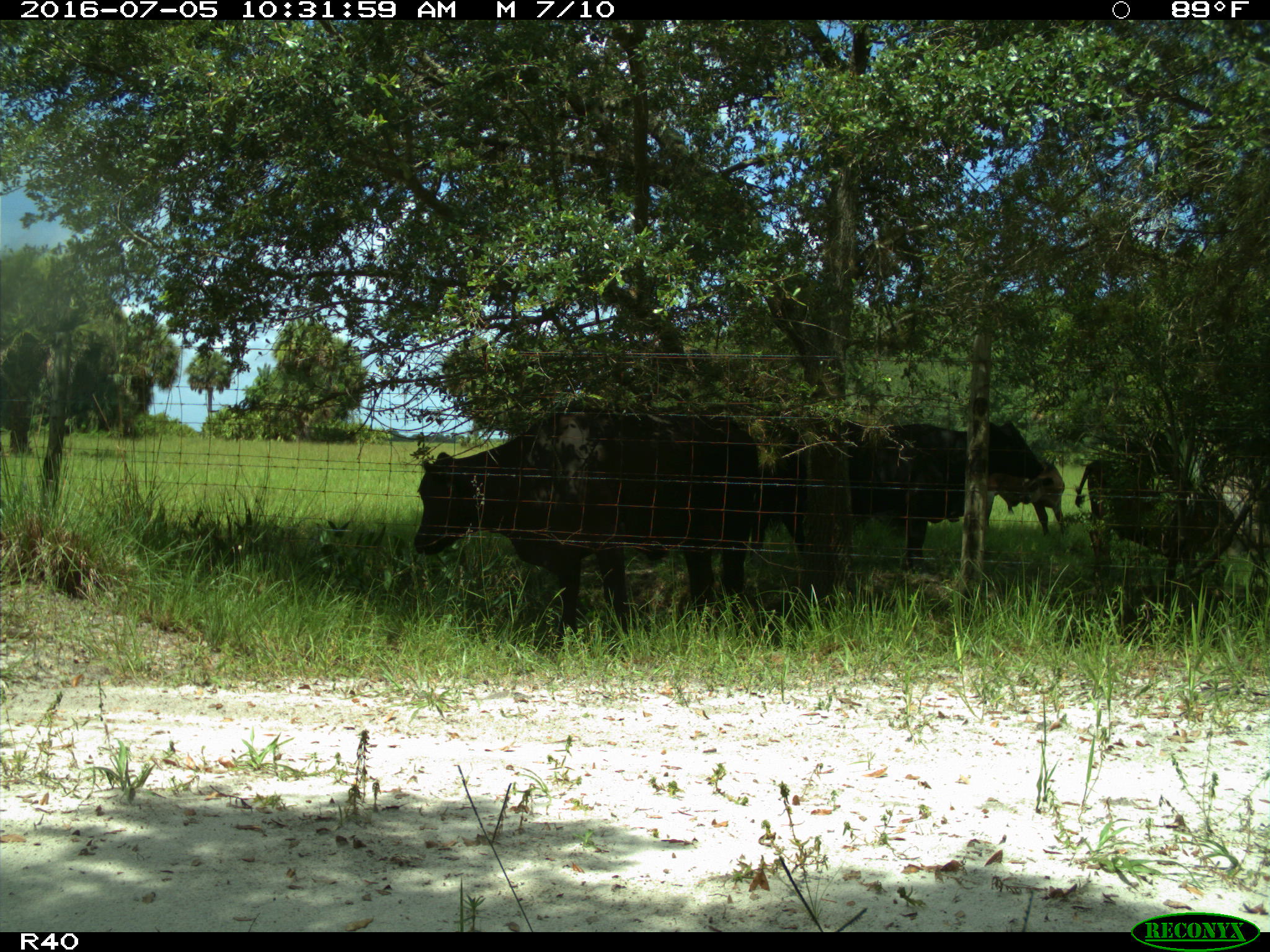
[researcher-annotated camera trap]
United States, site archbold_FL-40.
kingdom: Animalia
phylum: Chordata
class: Mammalia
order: Artiodactyla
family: Bovidae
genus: Bos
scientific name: Bos taurus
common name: domestic cow